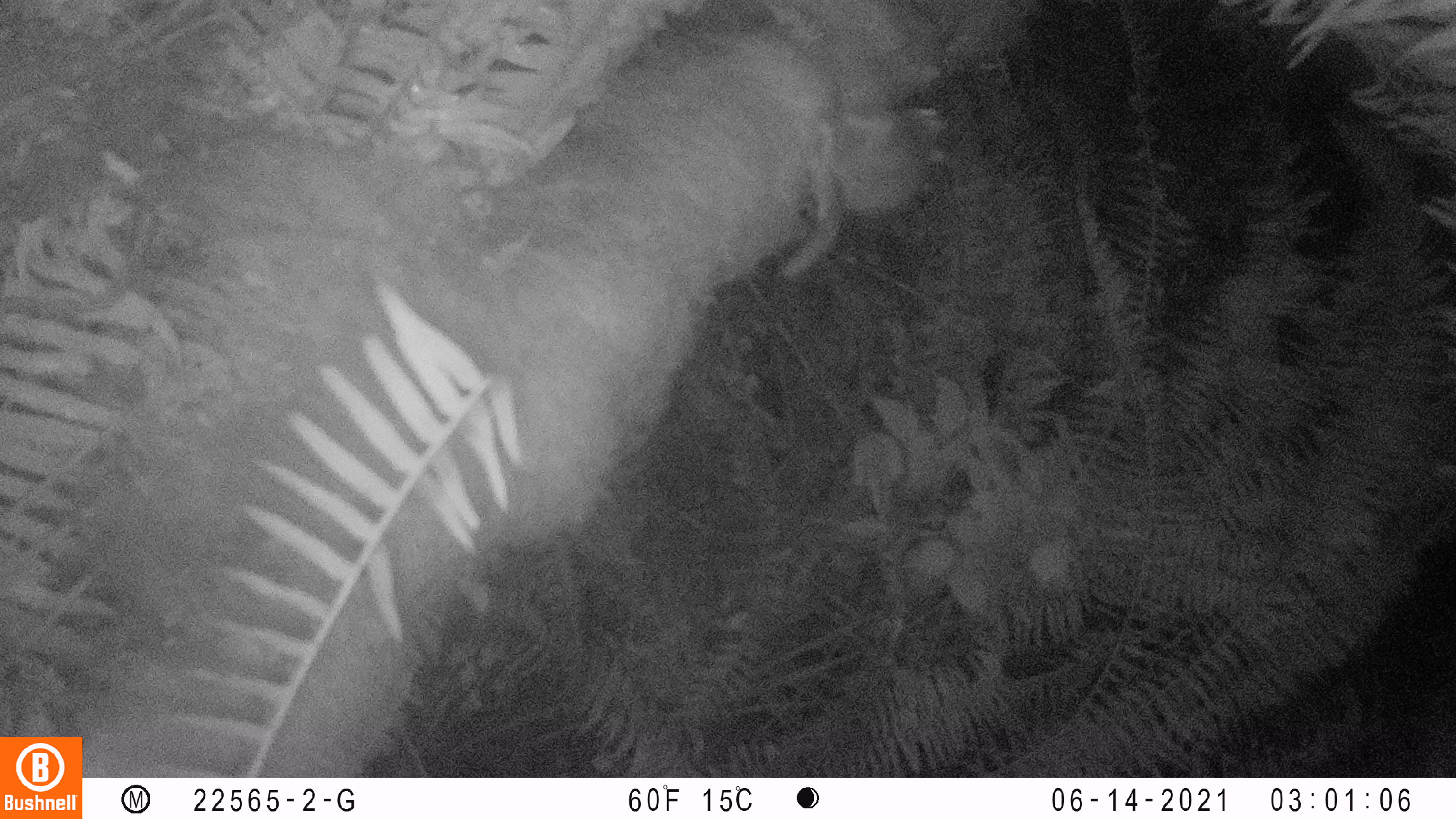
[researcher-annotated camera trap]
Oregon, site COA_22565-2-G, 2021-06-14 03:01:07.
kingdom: Animalia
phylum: Chordata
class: Mammalia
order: Rodentia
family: Sciuridae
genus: Glaucomys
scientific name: Glaucomys oregonensis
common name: humboldt's flying squirrel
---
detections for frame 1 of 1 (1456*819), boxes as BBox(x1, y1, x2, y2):
humboldt's flying squirrel: BBox(778, 92, 951, 284)